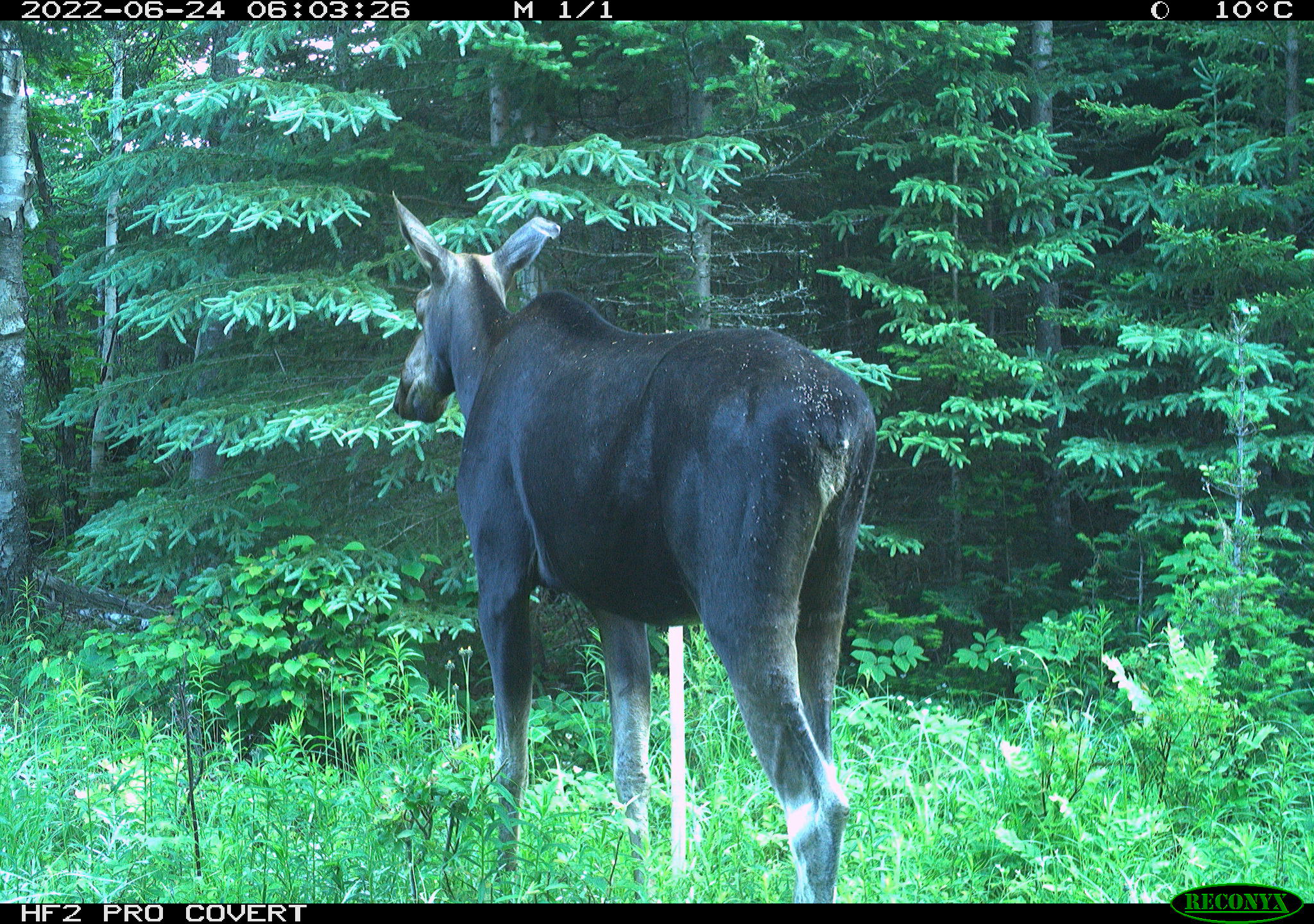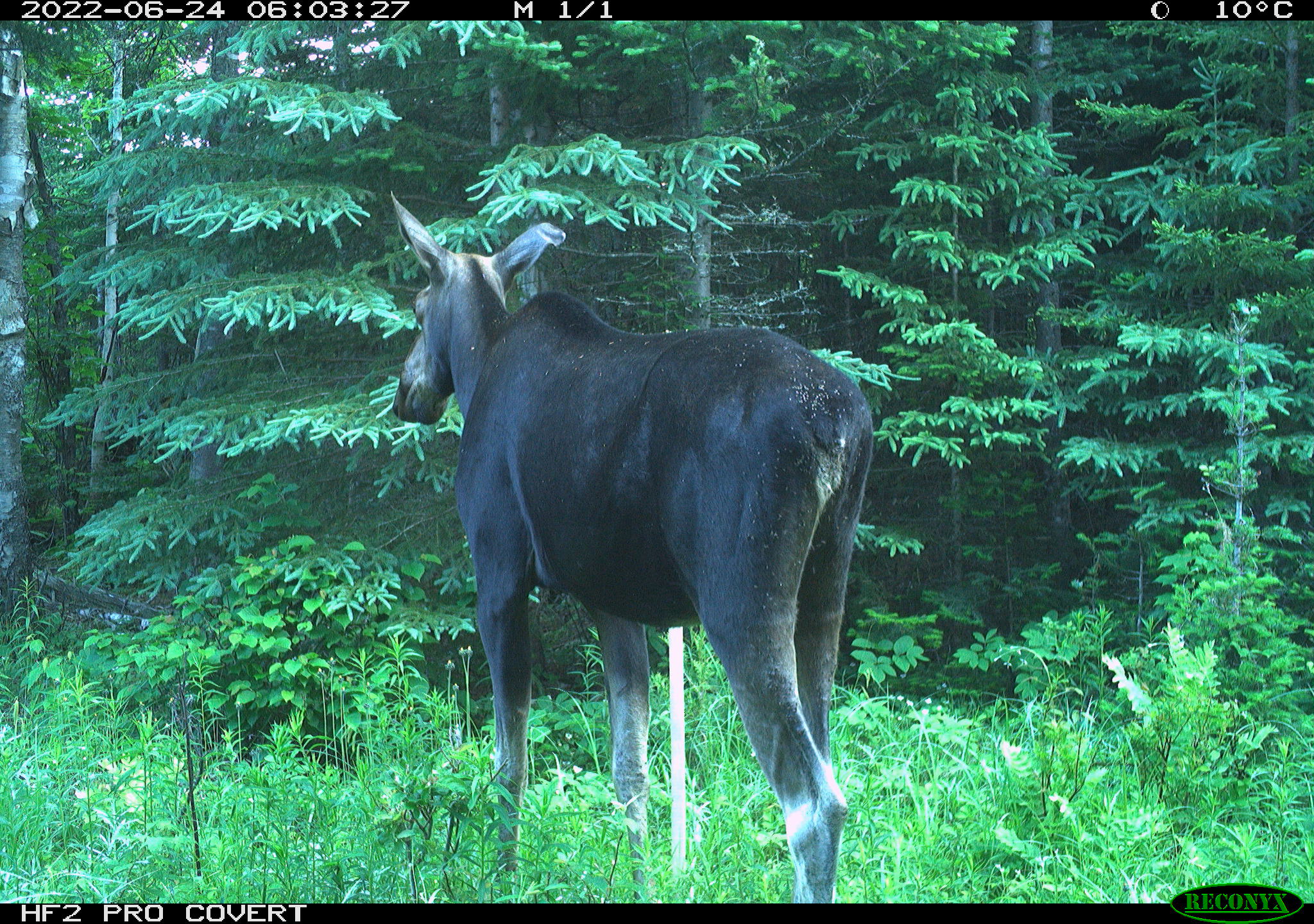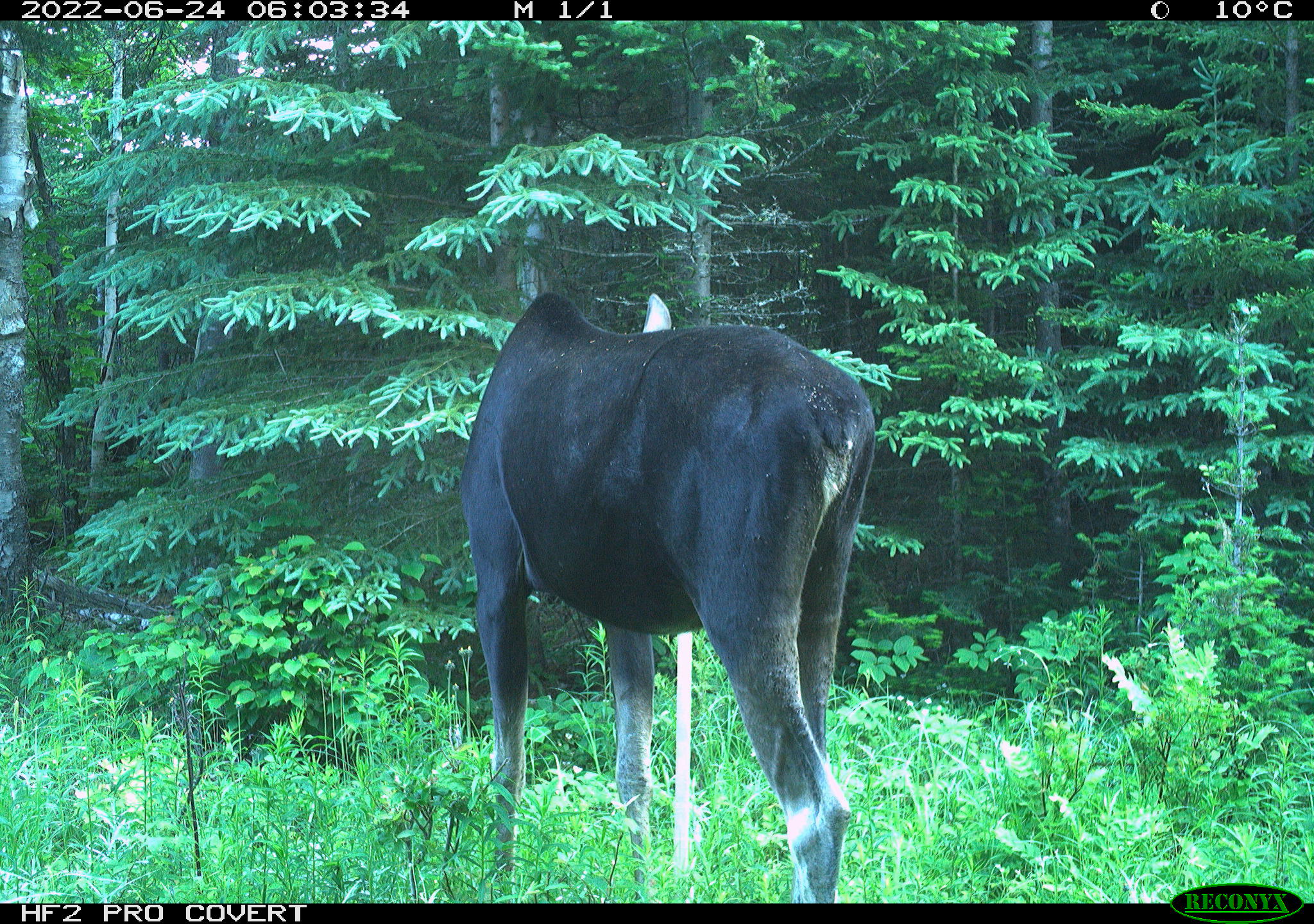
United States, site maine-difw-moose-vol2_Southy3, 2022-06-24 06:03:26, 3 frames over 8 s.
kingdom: Animalia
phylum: Chordata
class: Mammalia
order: Artiodactyla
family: Cervidae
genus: Alces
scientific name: Alces alces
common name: moose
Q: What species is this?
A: Moose (Alces alces).